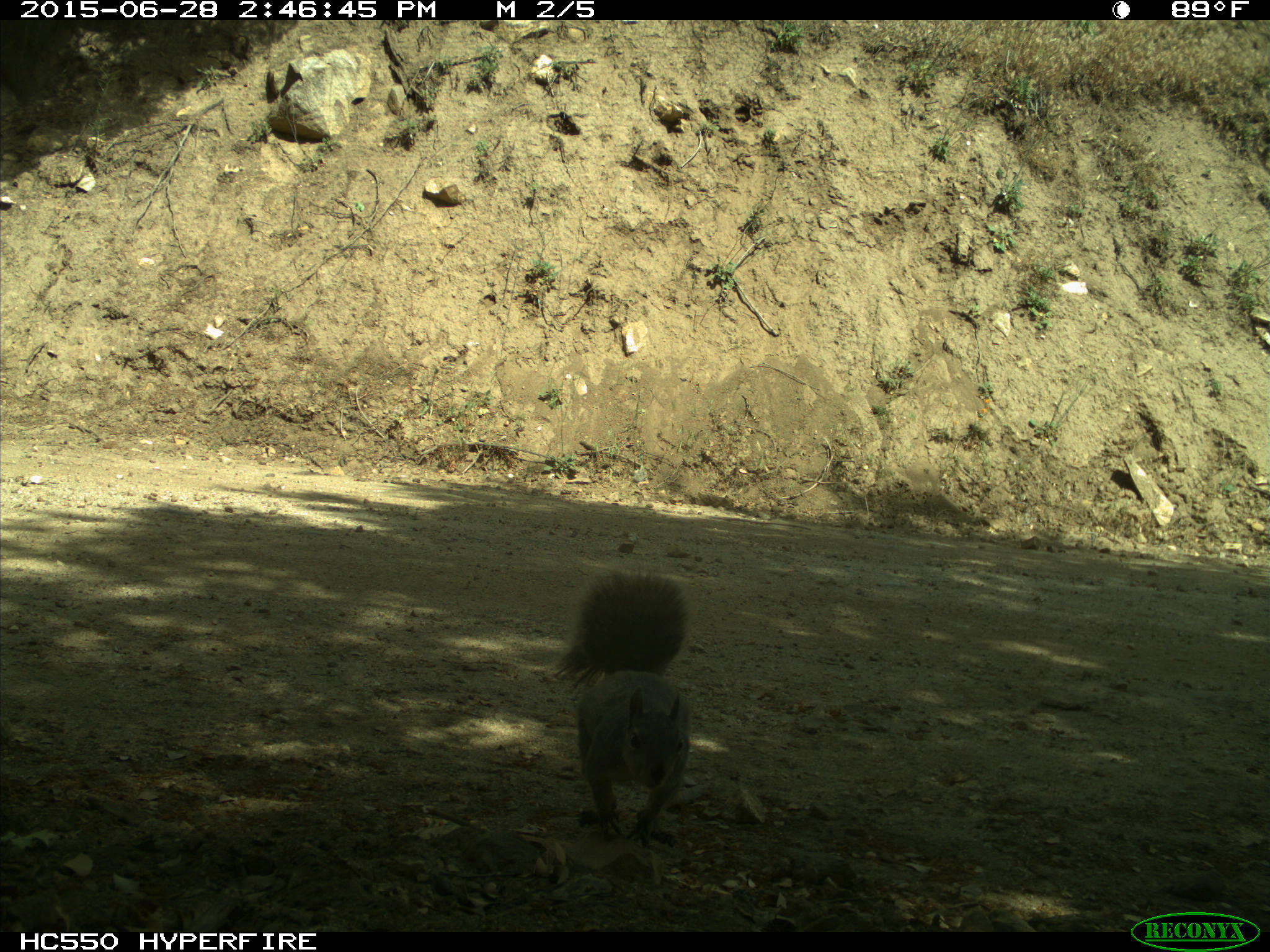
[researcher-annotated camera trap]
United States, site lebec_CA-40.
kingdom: Animalia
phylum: Chordata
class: Mammalia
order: Rodentia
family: Sciuridae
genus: Sciurus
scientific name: Sciurus carolinensis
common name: eastern gray squirrel